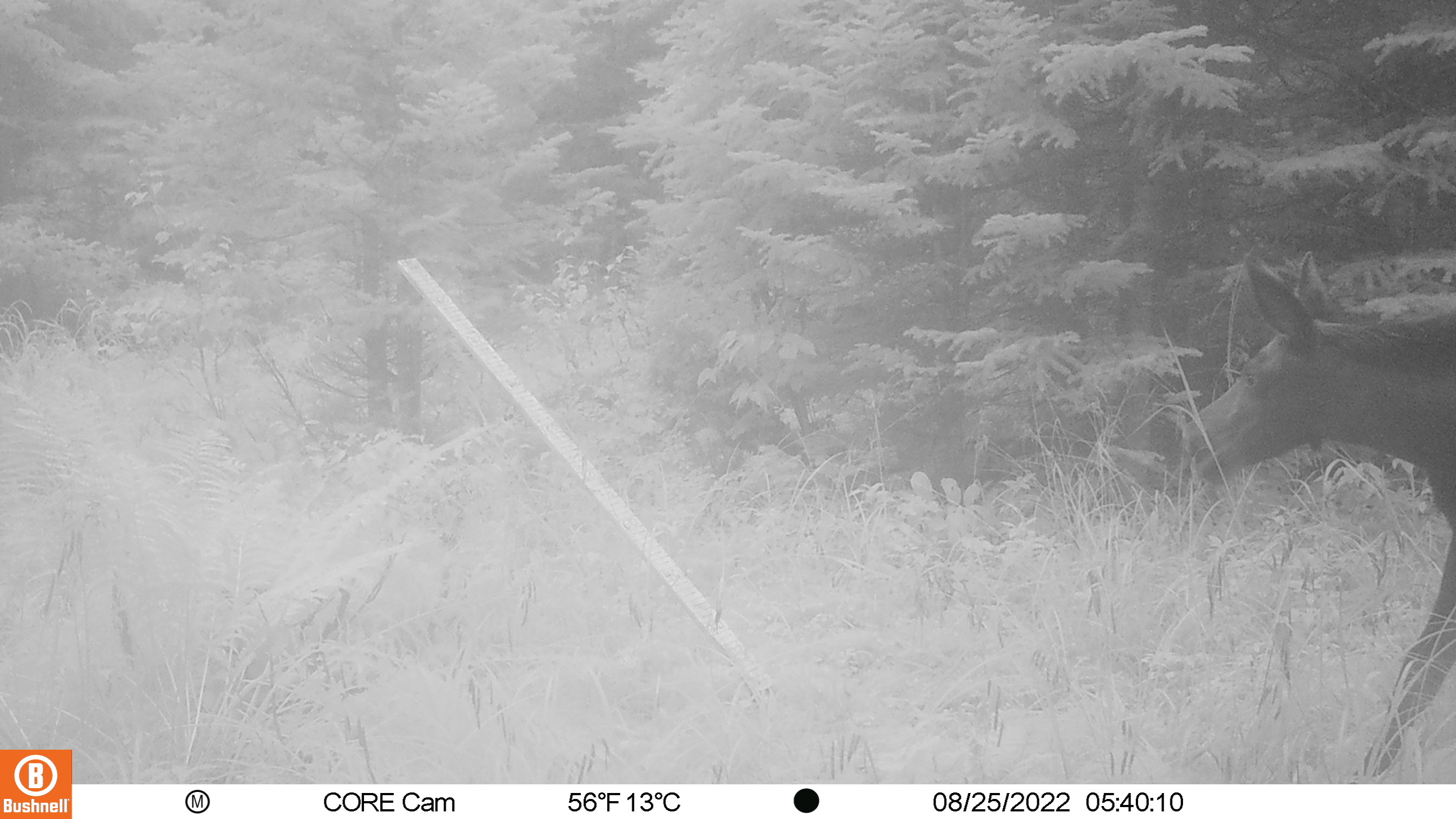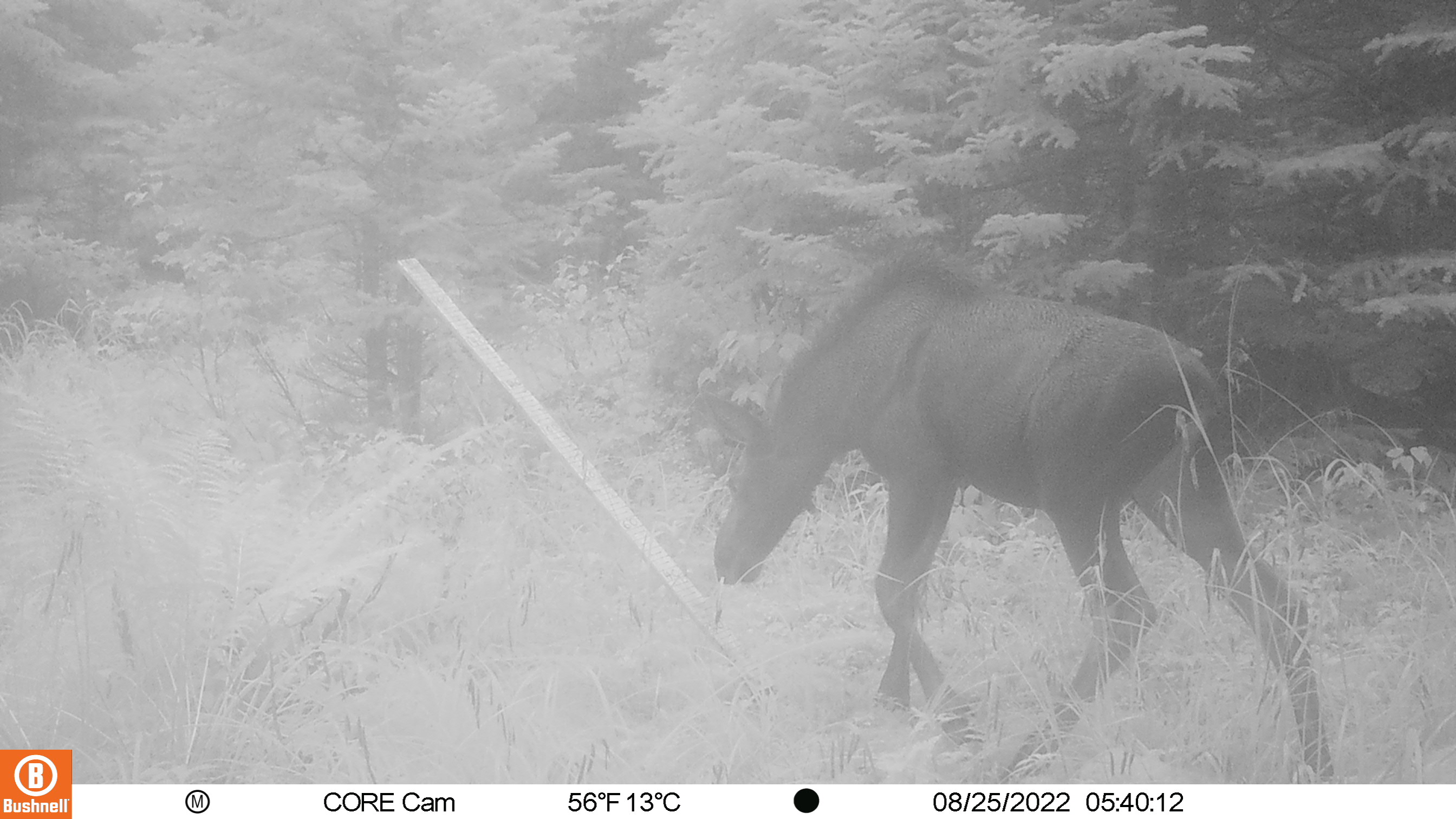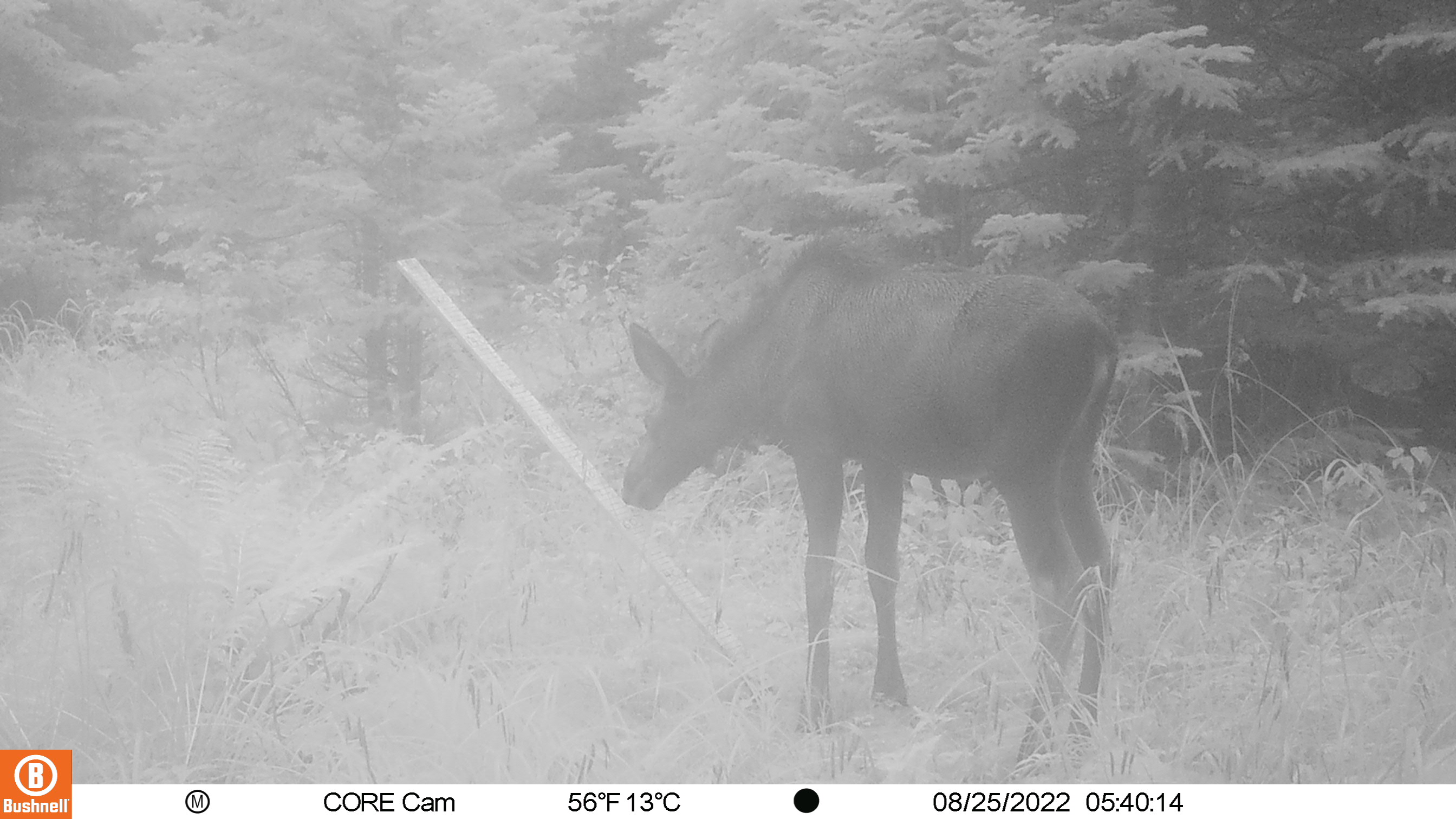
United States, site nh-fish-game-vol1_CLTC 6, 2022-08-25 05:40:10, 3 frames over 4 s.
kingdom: Animalia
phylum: Chordata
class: Mammalia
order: Artiodactyla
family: Cervidae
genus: Alces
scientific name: Alces alces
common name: moose